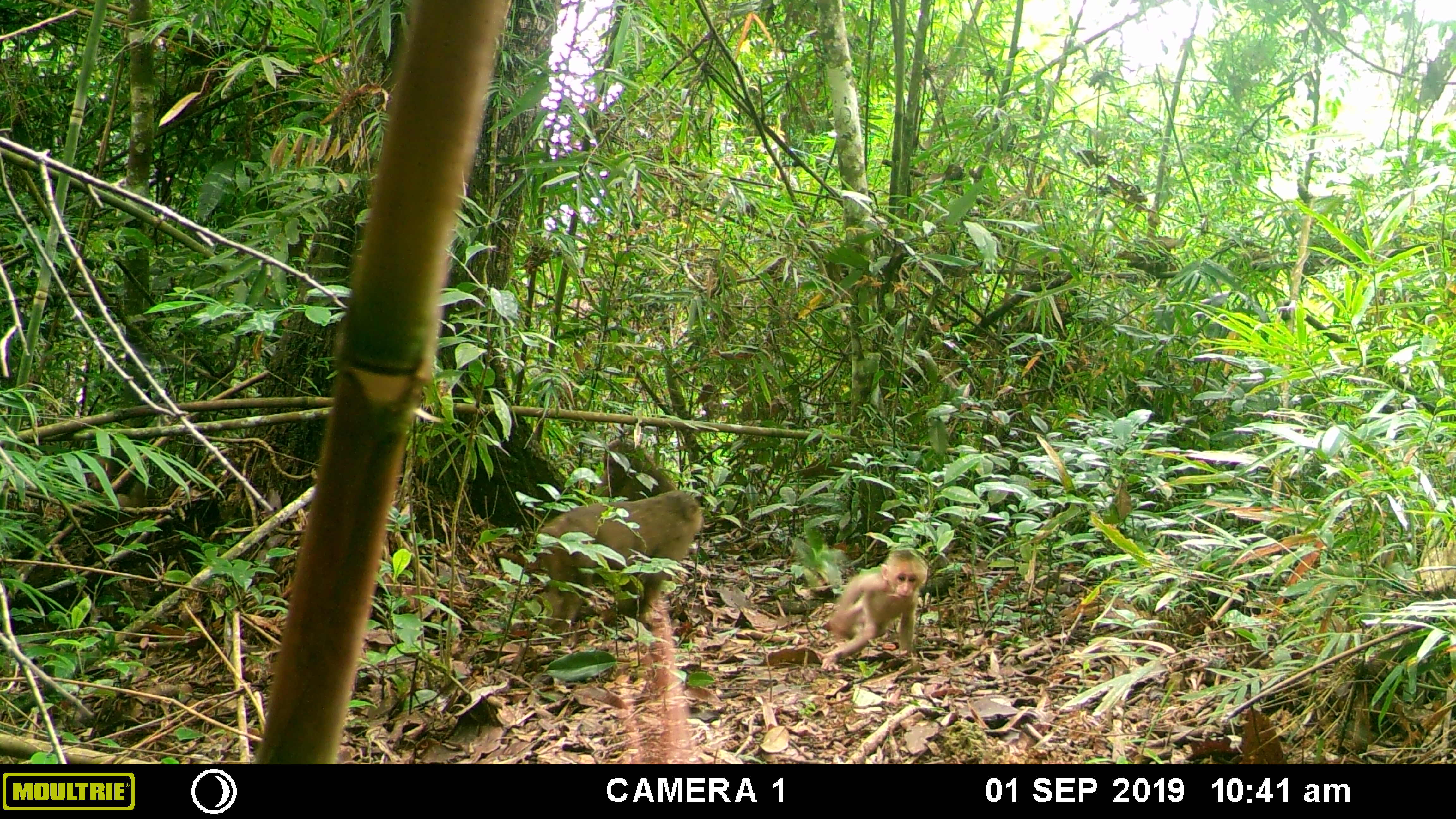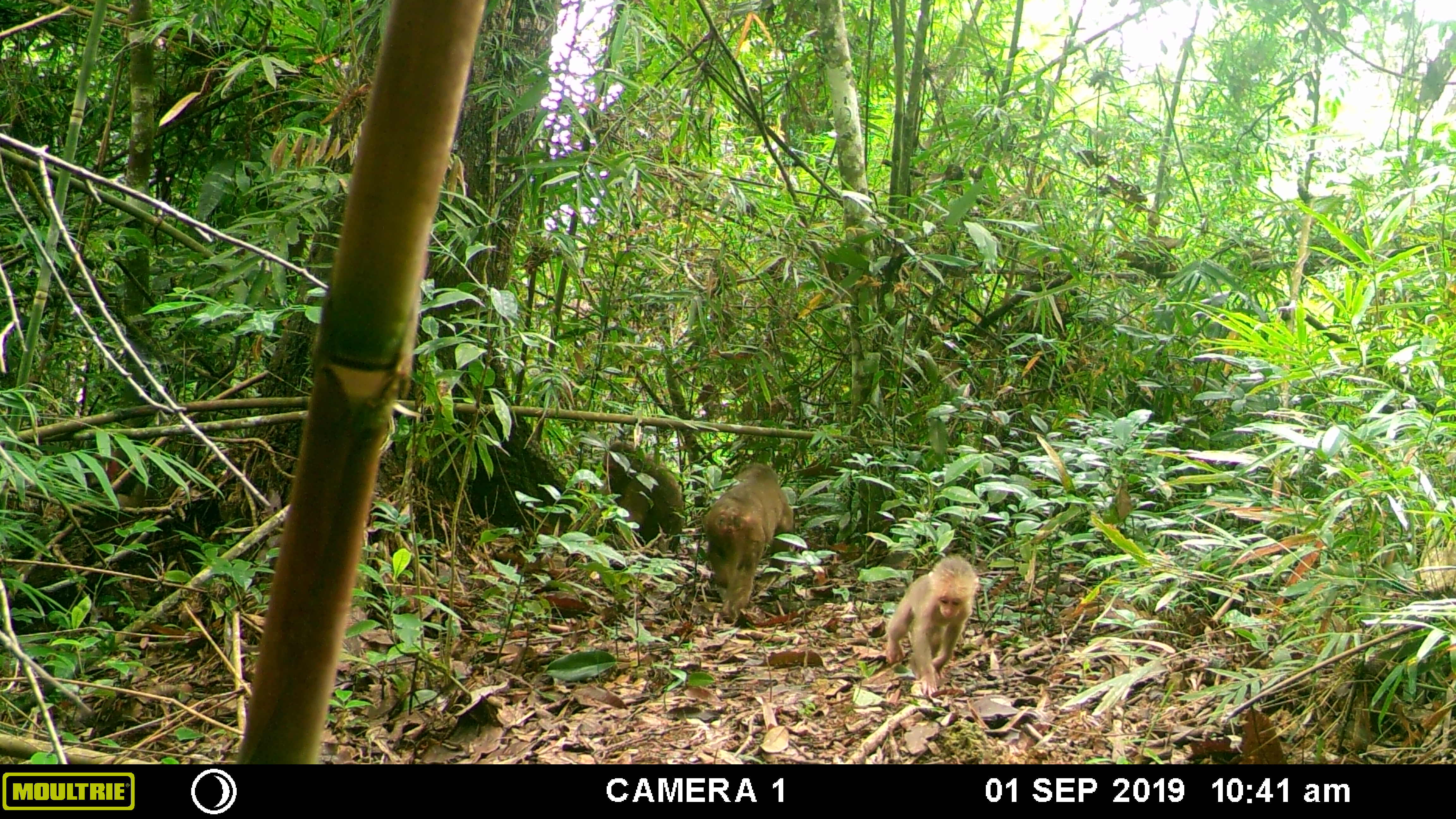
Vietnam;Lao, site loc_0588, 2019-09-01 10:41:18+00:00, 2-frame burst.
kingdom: Animalia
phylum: Chordata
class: Mammalia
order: Primates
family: Cercopithecidae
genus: Macaca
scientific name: Macaca arctoides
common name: stump-tailed macaque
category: stump tailed macaque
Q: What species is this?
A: Stump tailed macaque (stump-tailed macaque) (Macaca arctoides).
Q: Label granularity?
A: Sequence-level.